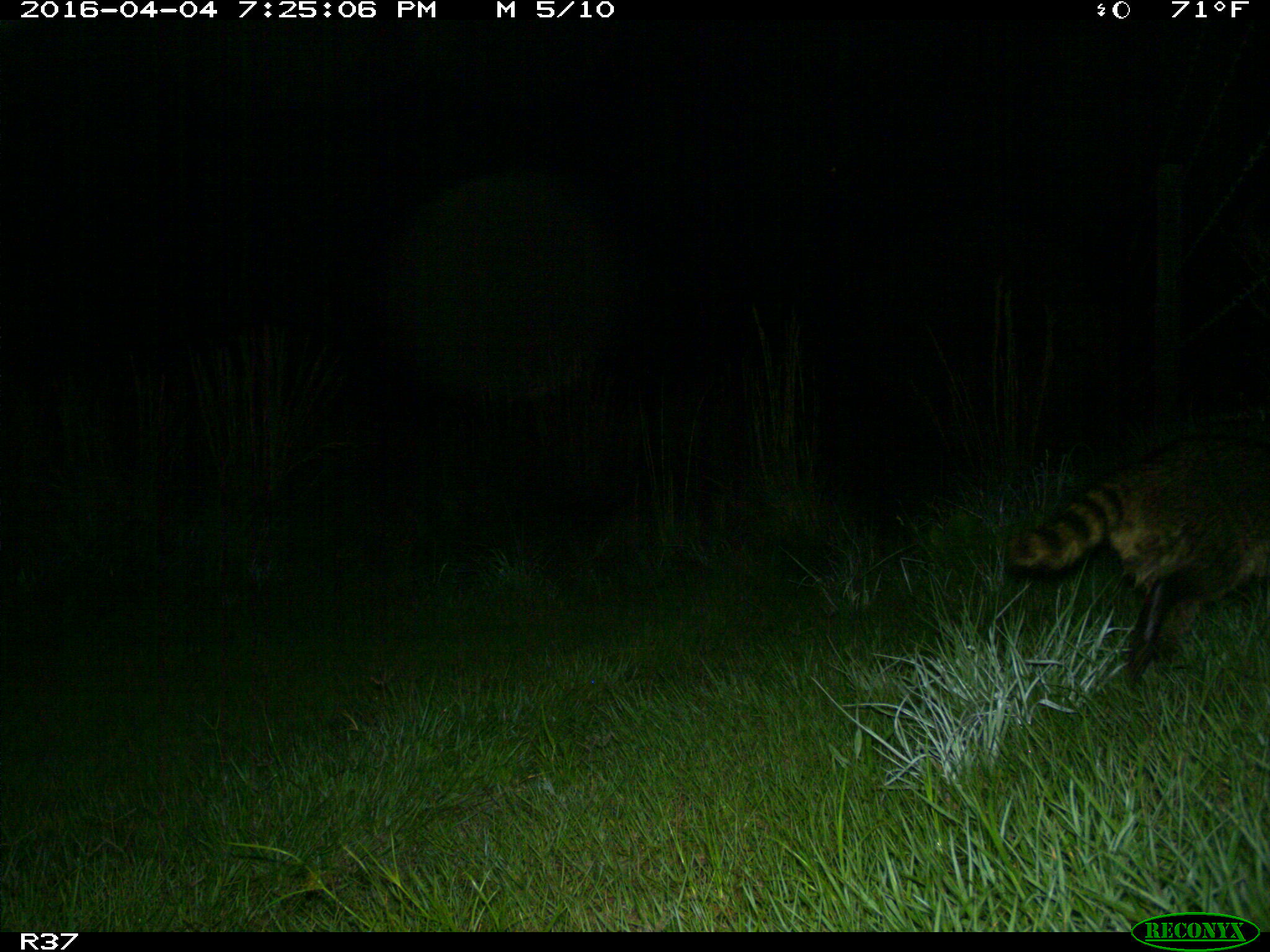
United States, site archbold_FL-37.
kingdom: Animalia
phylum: Chordata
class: Mammalia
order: Carnivora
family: Procyonidae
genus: Procyon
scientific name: Procyon lotor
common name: common raccoon